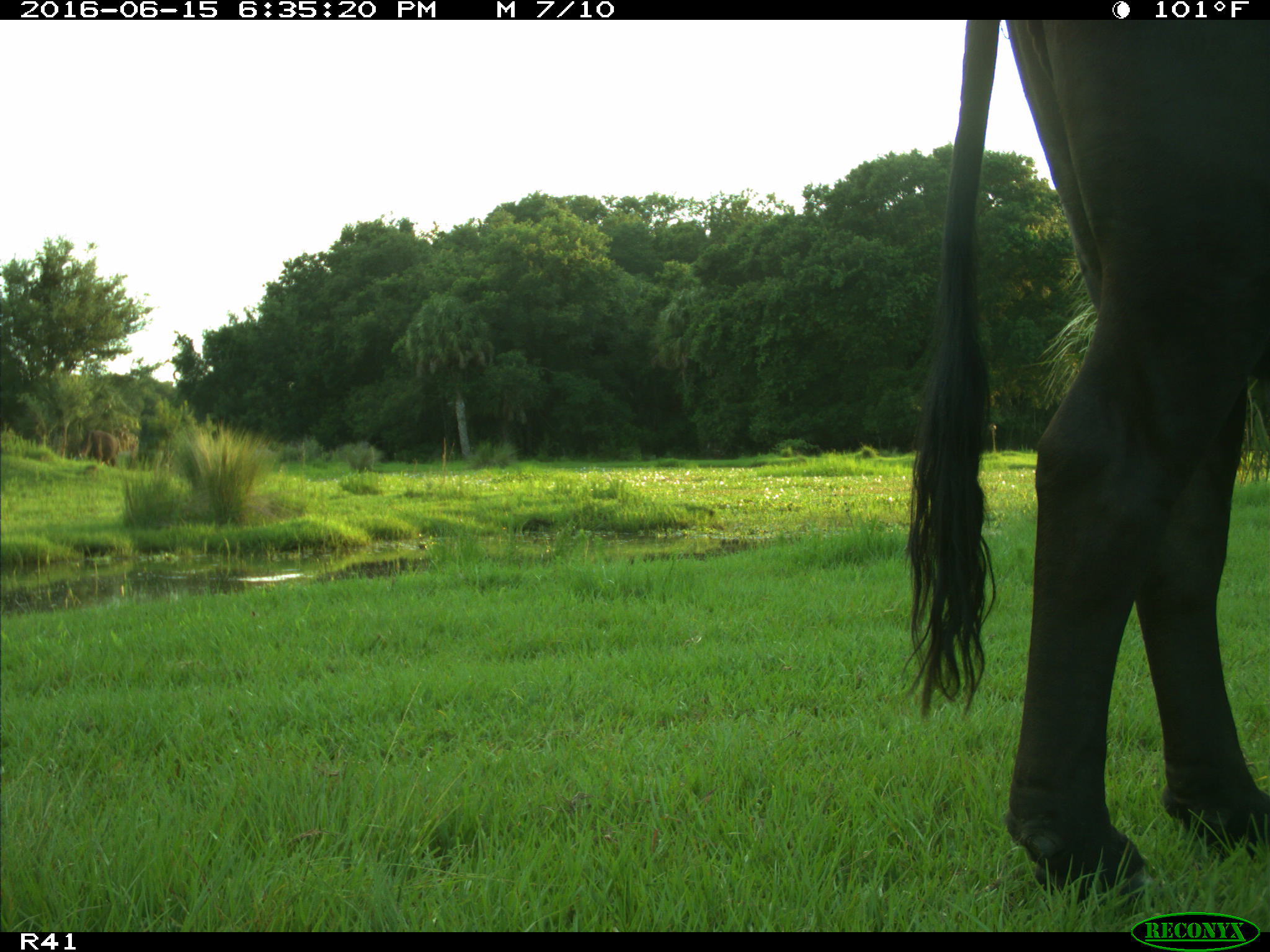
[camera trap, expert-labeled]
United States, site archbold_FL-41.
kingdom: Animalia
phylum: Chordata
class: Mammalia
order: Artiodactyla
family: Bovidae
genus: Bos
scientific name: Bos taurus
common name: domestic cow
Bos taurus (domestic cow).